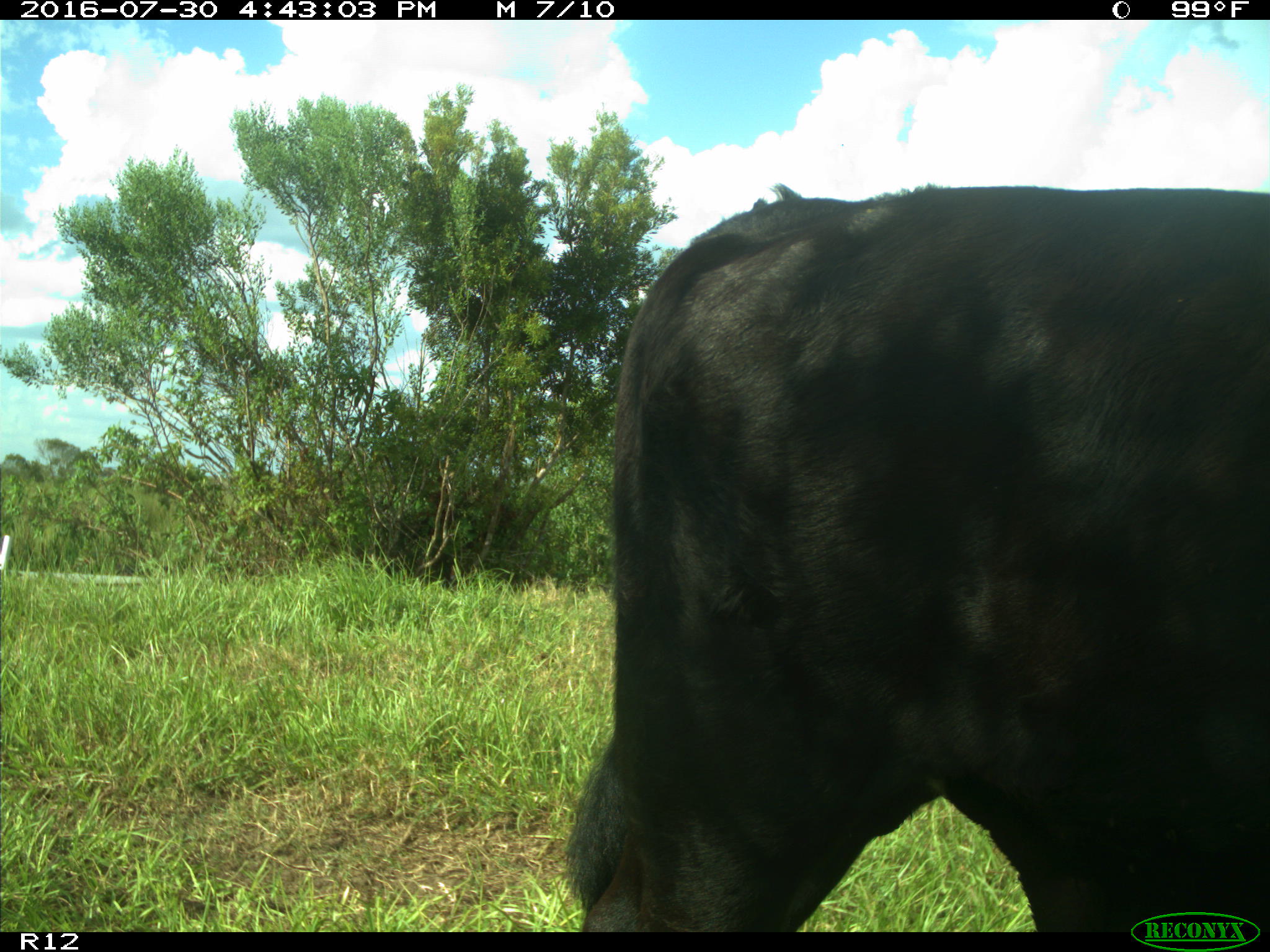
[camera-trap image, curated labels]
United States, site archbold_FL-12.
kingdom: Animalia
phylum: Chordata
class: Mammalia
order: Artiodactyla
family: Bovidae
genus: Bos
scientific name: Bos taurus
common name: domestic cow